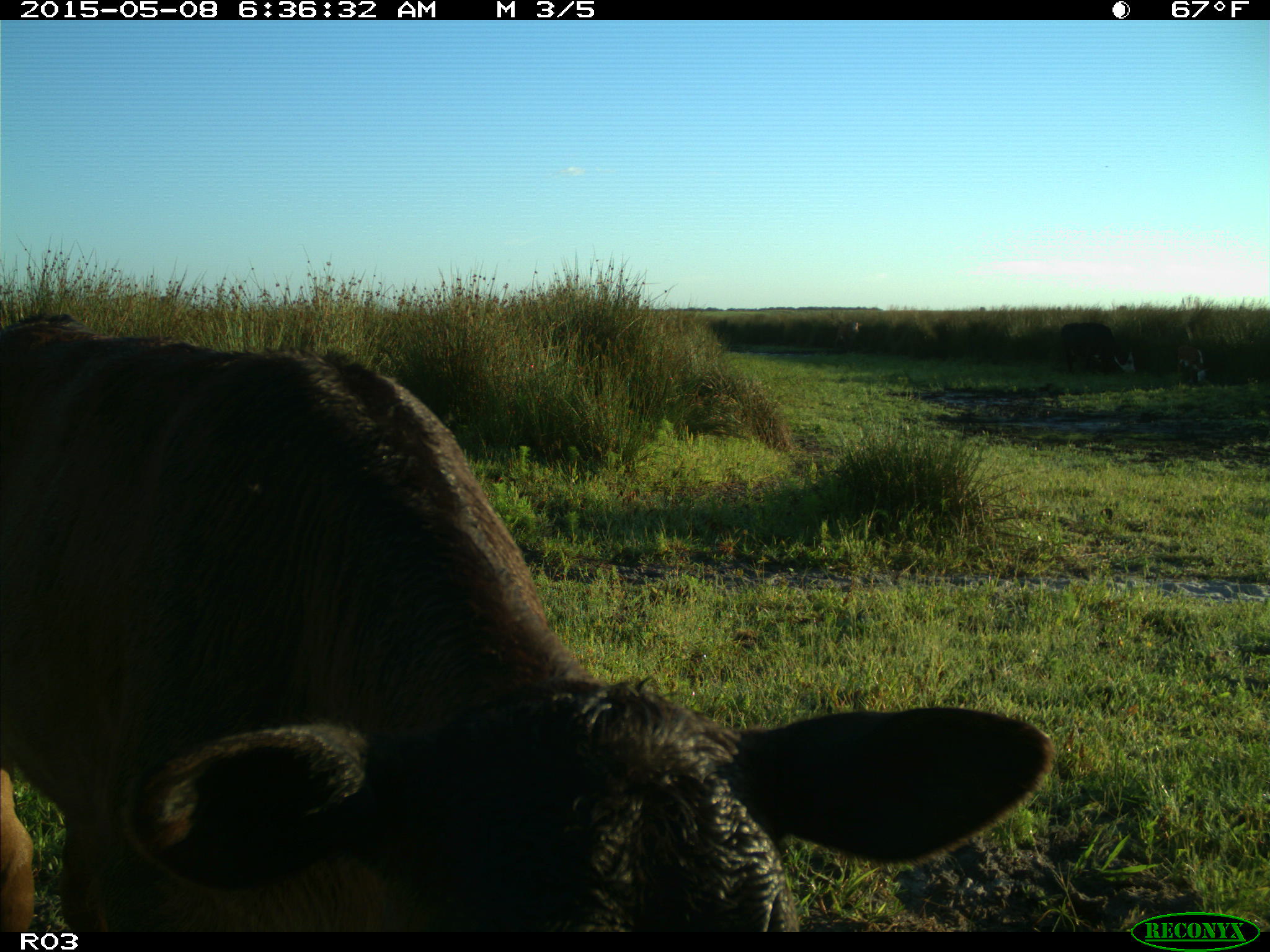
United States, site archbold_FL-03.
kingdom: Animalia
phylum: Chordata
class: Mammalia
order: Artiodactyla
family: Bovidae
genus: Bos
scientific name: Bos taurus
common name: domestic cow